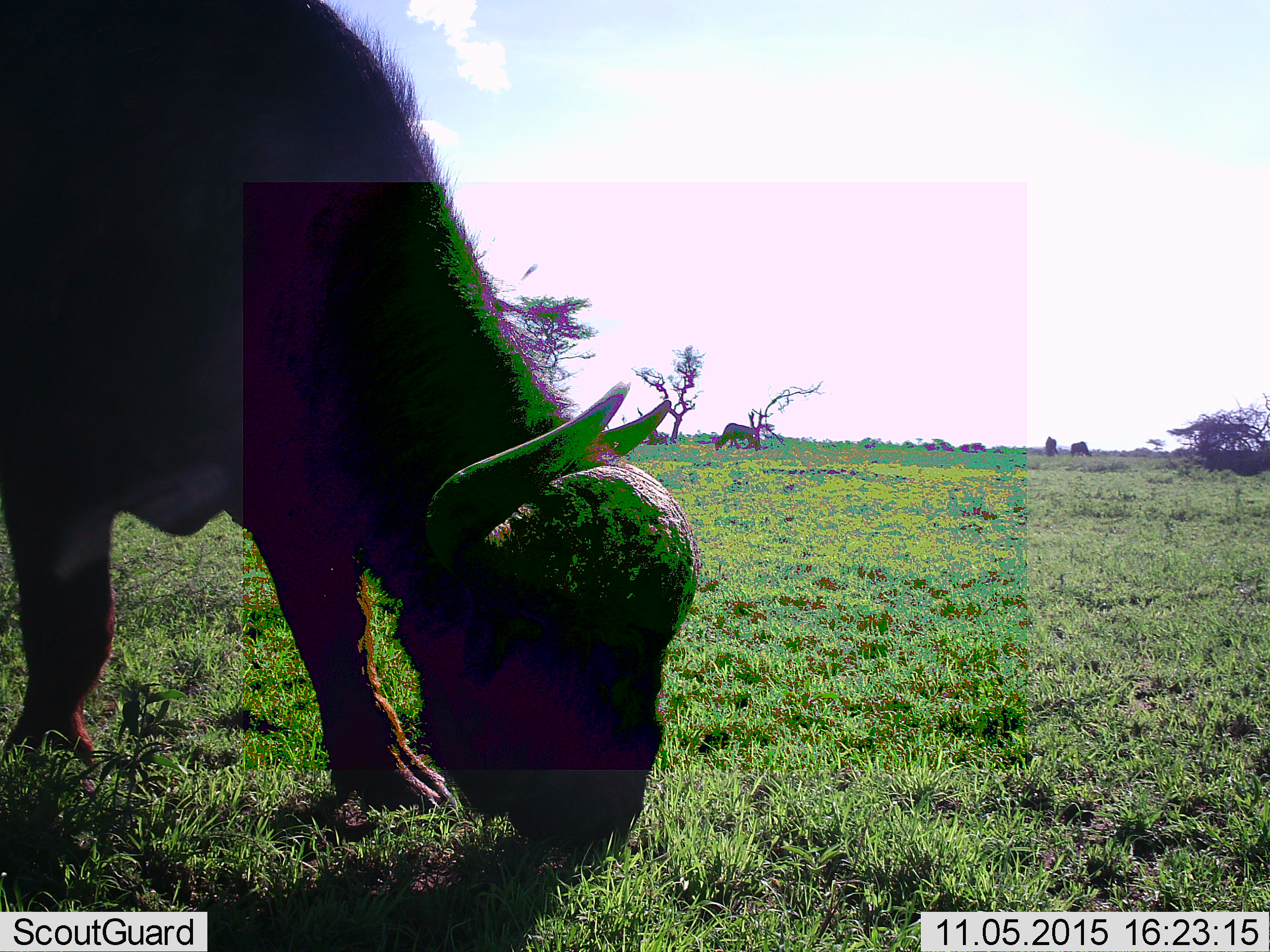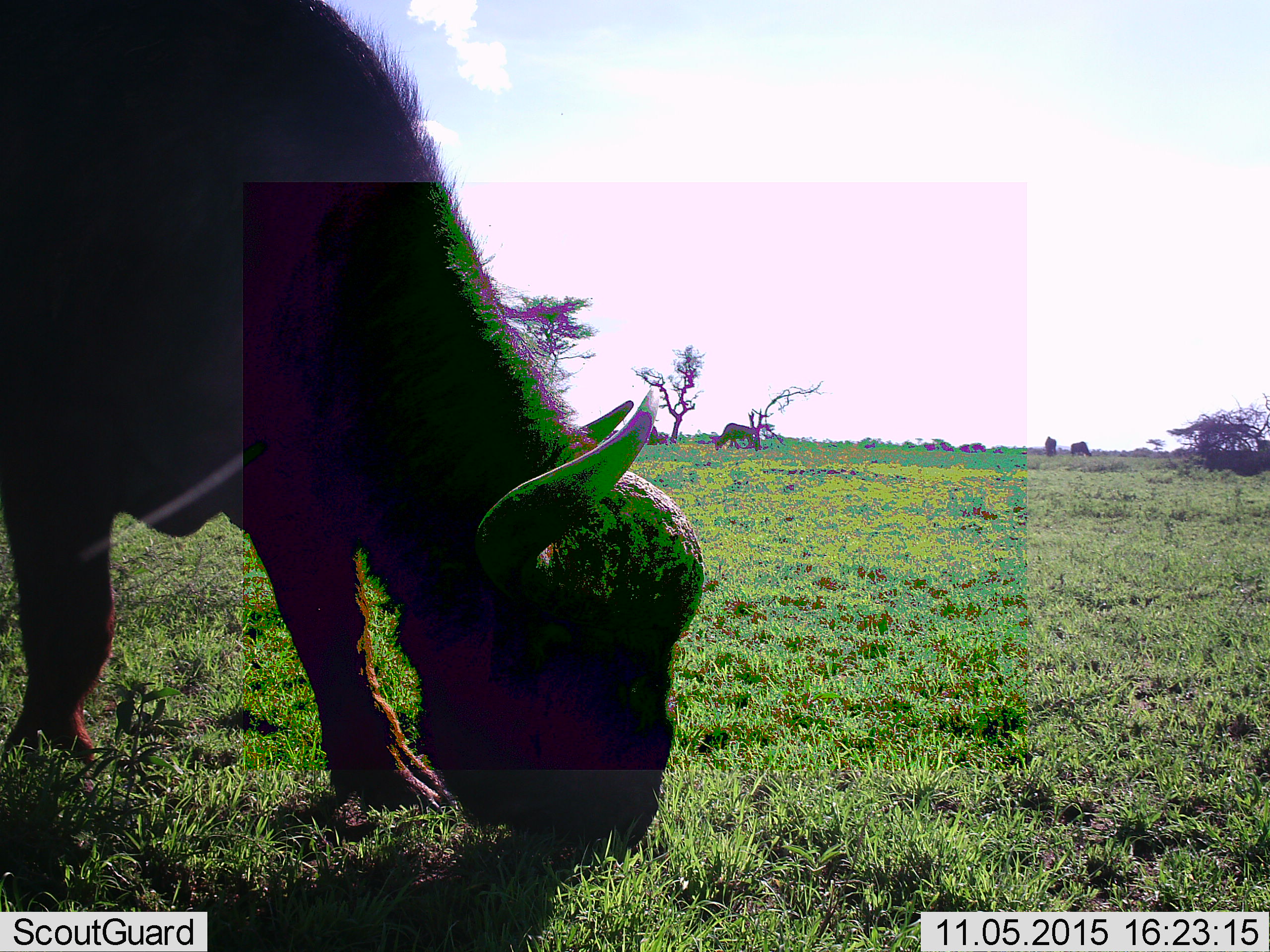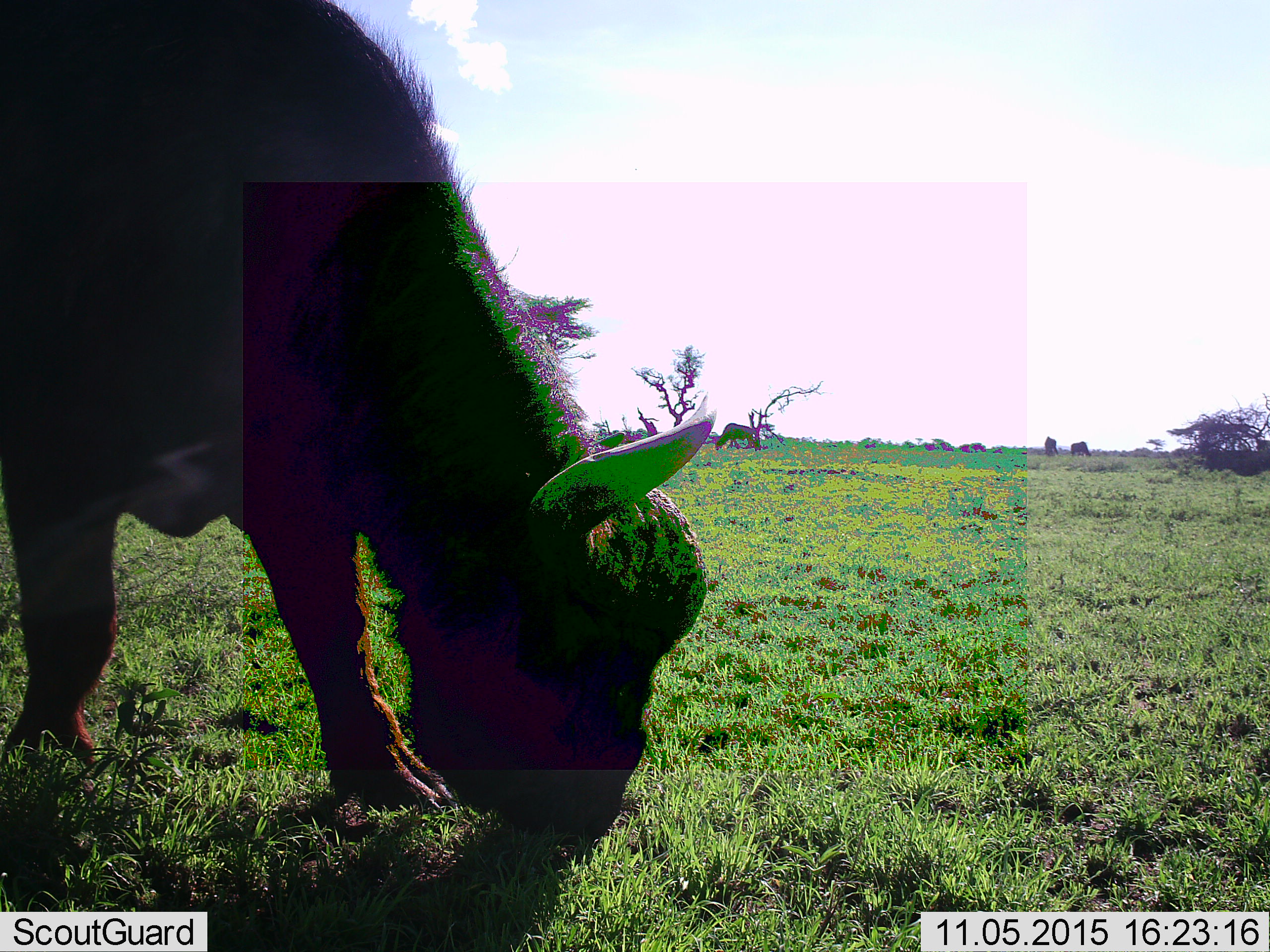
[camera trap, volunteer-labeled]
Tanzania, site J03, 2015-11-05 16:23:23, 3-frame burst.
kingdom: Animalia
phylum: Chordata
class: Mammalia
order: Artiodactyla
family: Bovidae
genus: Syncerus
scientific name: Syncerus caffer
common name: cape buffalo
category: buffalo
Buffalo (cape buffalo) (Syncerus caffer), count 1. Behavior (volunteer vote fractions): standing 0%, resting 0%, moving 0%, interacting 0%. Young present (vote fraction): 0%. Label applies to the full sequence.